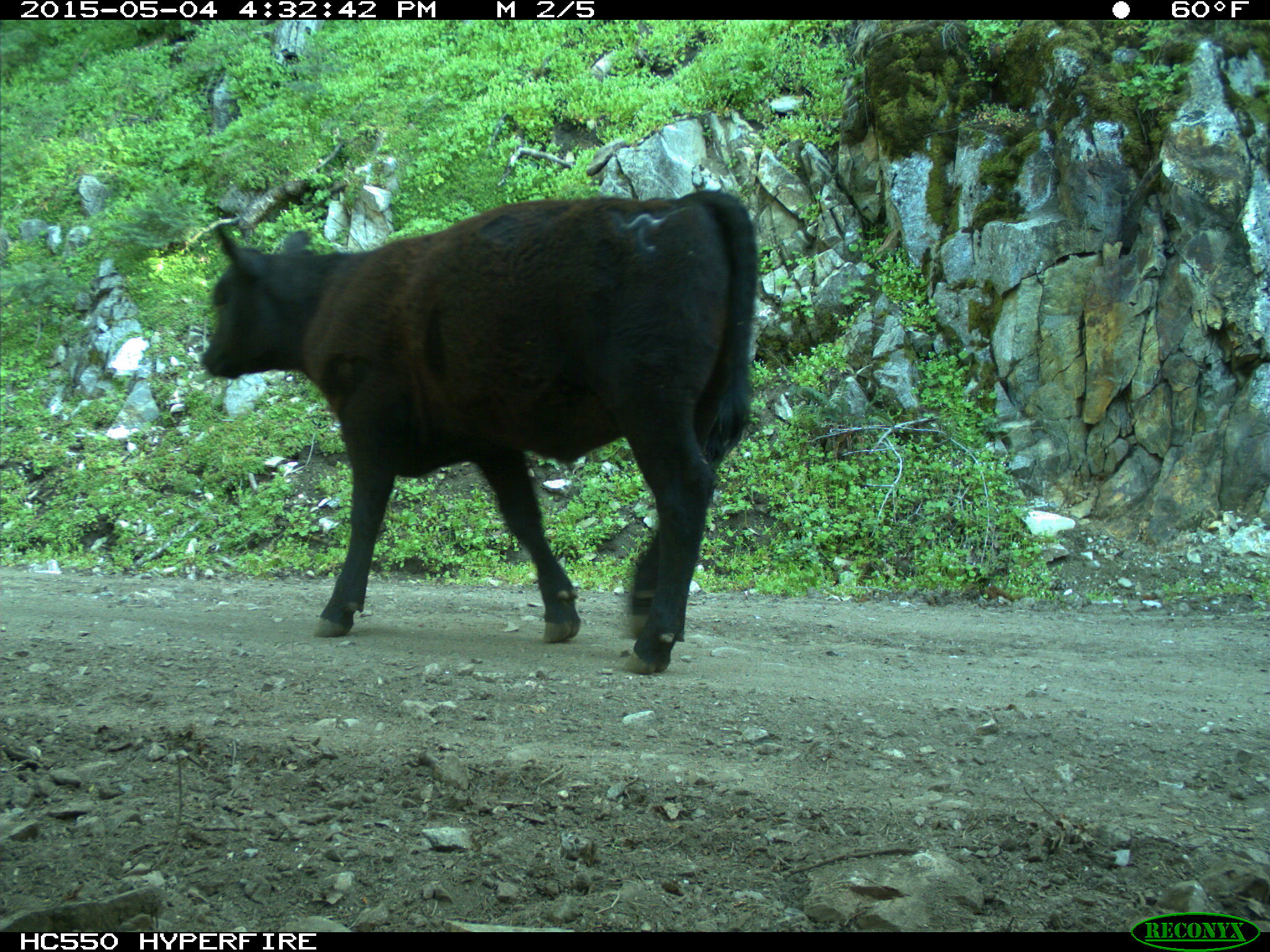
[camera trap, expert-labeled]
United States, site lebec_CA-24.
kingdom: Animalia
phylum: Chordata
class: Mammalia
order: Artiodactyla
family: Bovidae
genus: Bos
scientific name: Bos taurus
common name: domestic cow